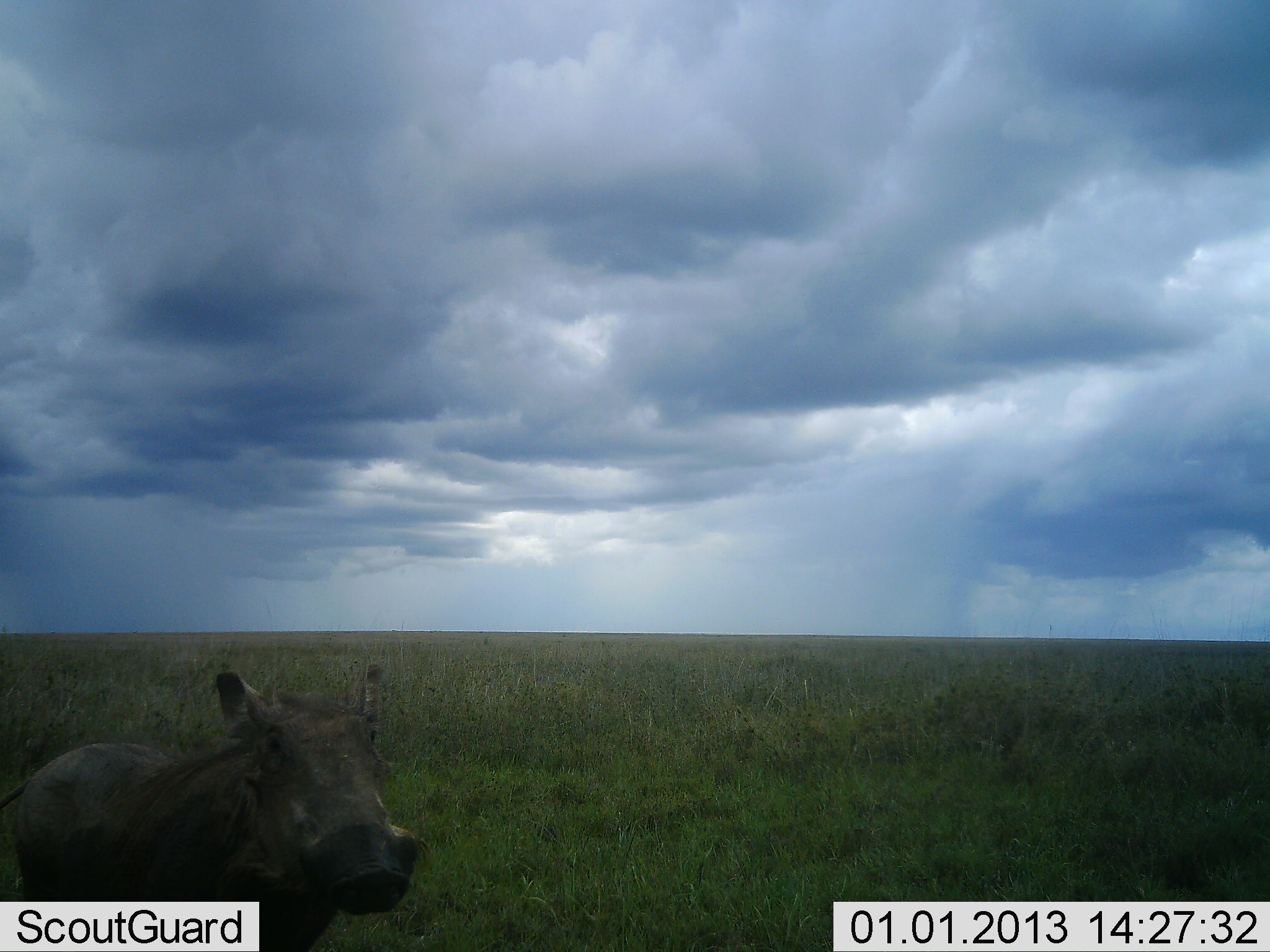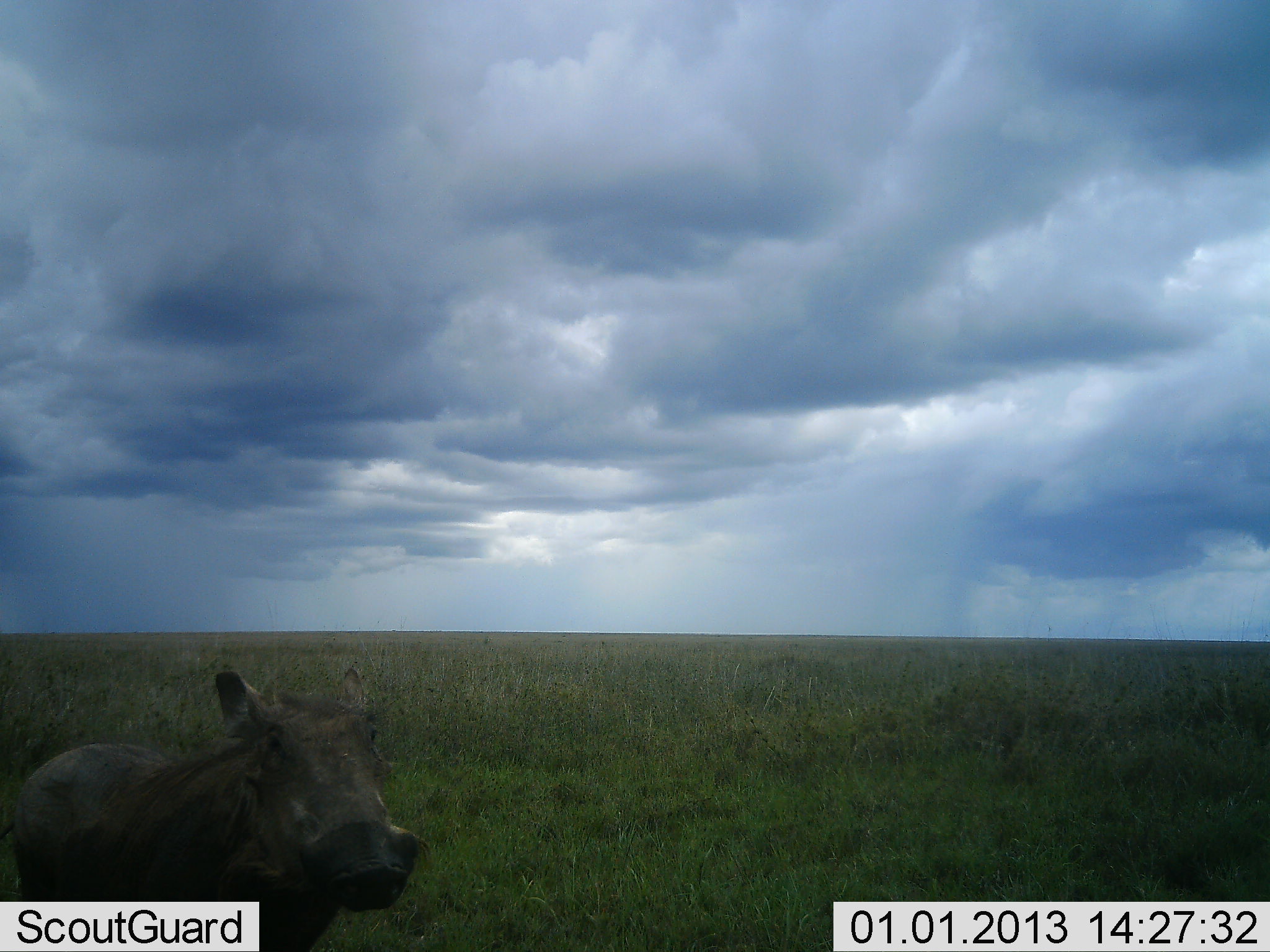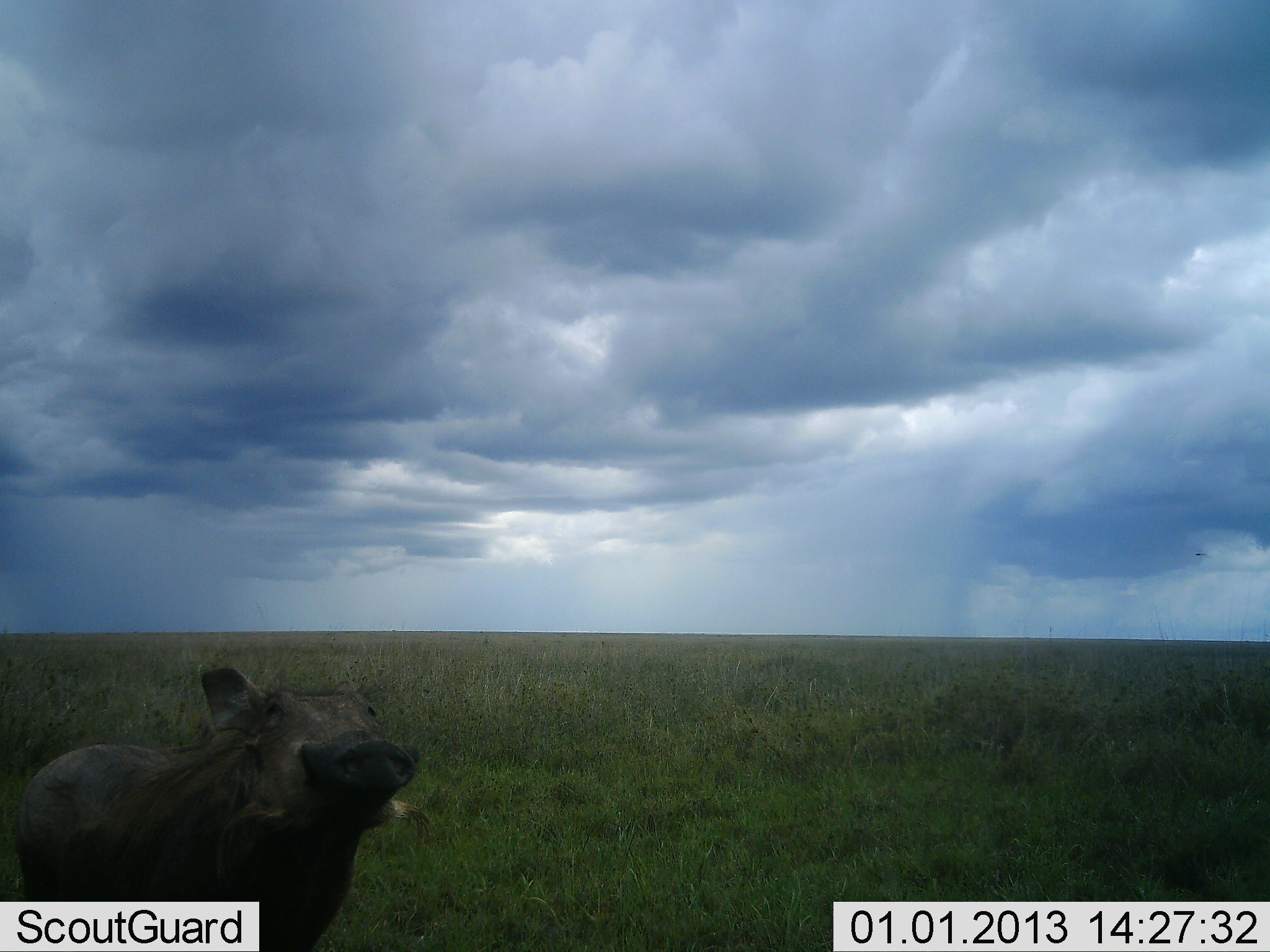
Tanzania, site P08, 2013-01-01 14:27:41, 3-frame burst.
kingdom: Animalia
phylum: Chordata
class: Mammalia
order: Artiodactyla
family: Suidae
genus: Phacochoerus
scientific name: Phacochoerus africanus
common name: warthog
Warthog (Phacochoerus africanus), count 1. Behavior (volunteer vote fractions): standing 93%, resting 0%, moving 0%, interacting 7%. Young present (vote fraction): 0%. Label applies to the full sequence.